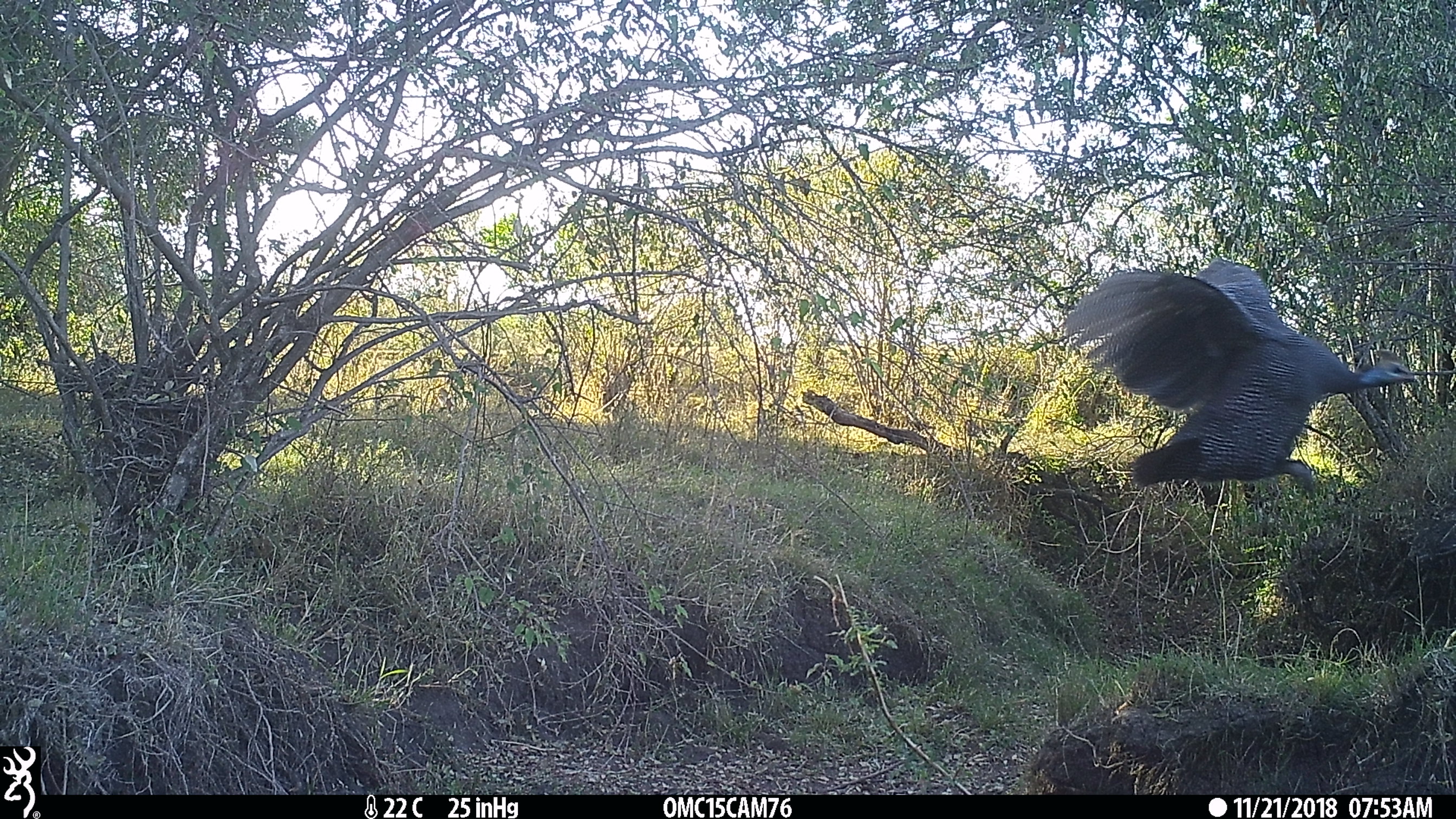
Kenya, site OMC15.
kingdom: Animalia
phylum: Chordata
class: Aves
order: Galliformes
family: Numididae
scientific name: Numididae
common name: guineafowl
Guineafowl (Numididae).